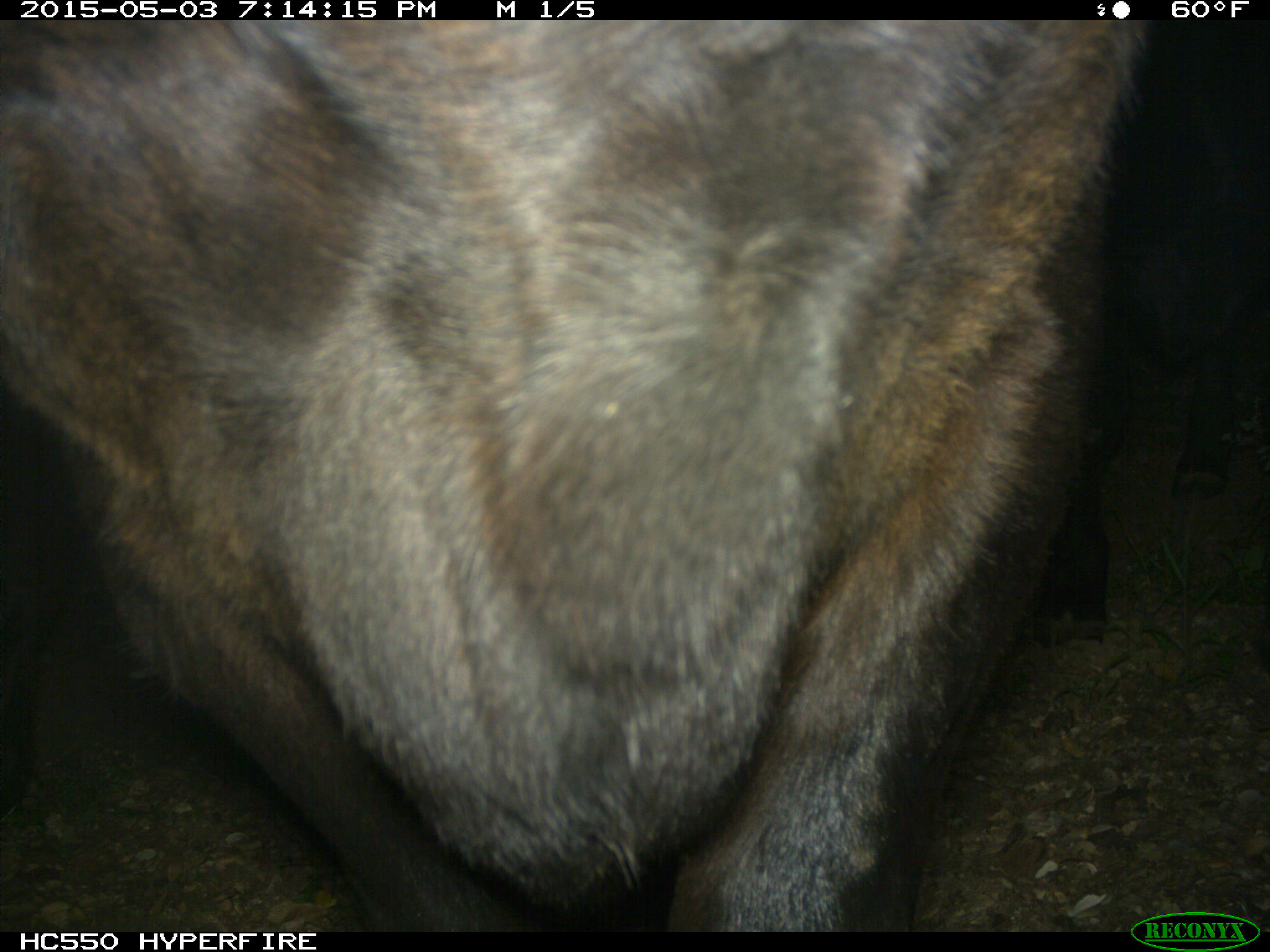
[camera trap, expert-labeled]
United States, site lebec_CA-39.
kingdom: Animalia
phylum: Chordata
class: Mammalia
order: Artiodactyla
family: Bovidae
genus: Bos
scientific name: Bos taurus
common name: domestic cow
Bos taurus (domestic cow).